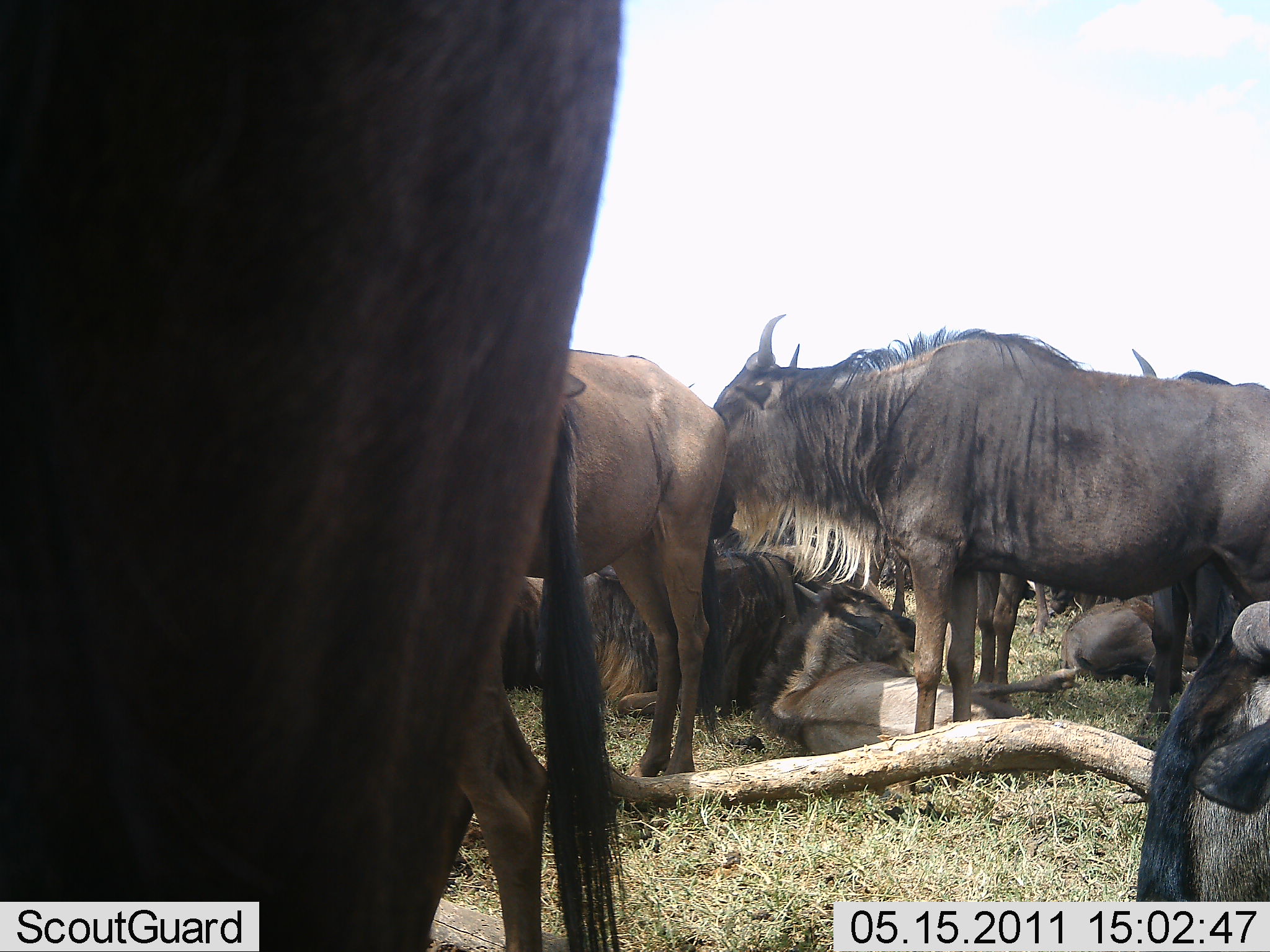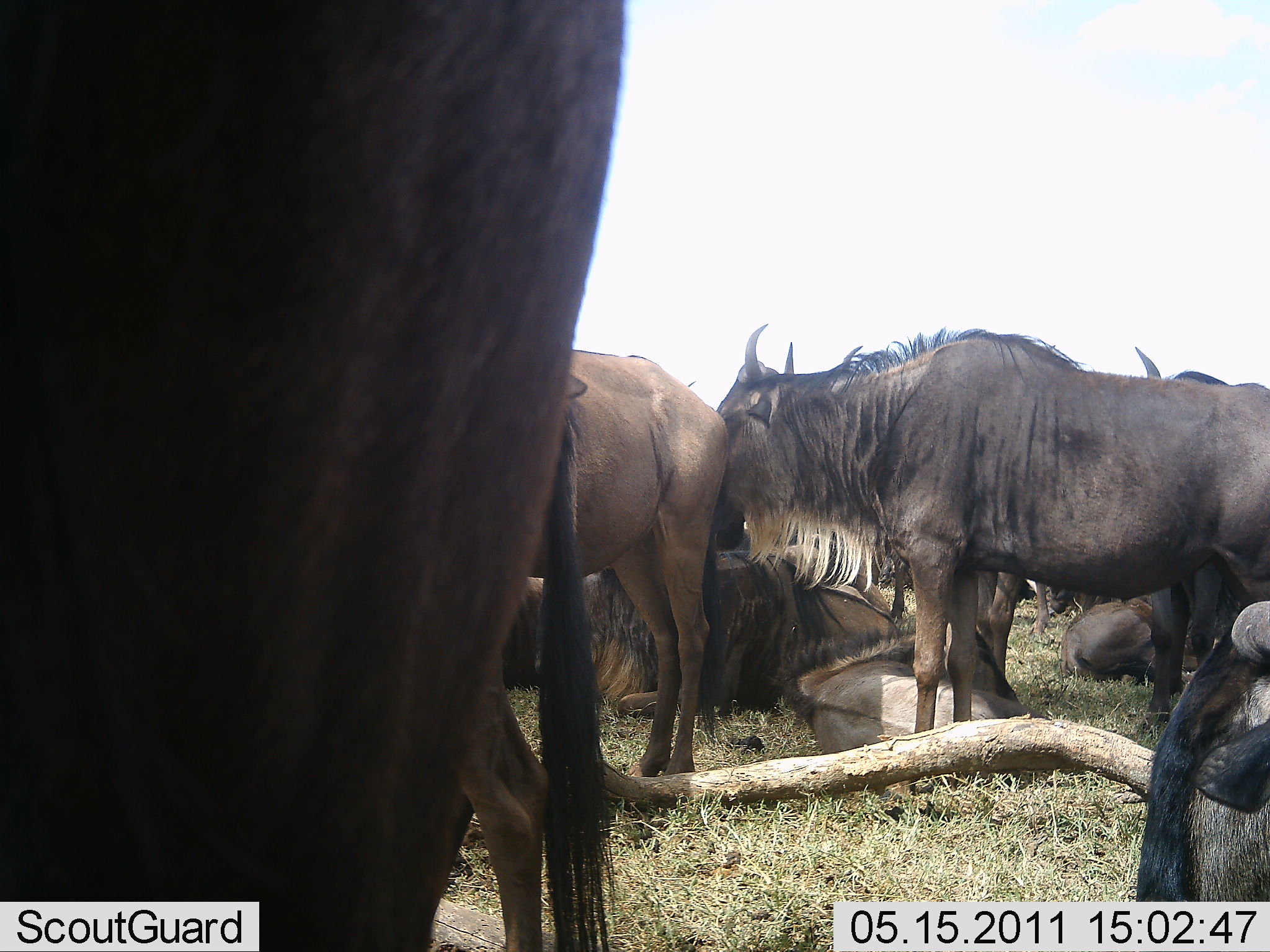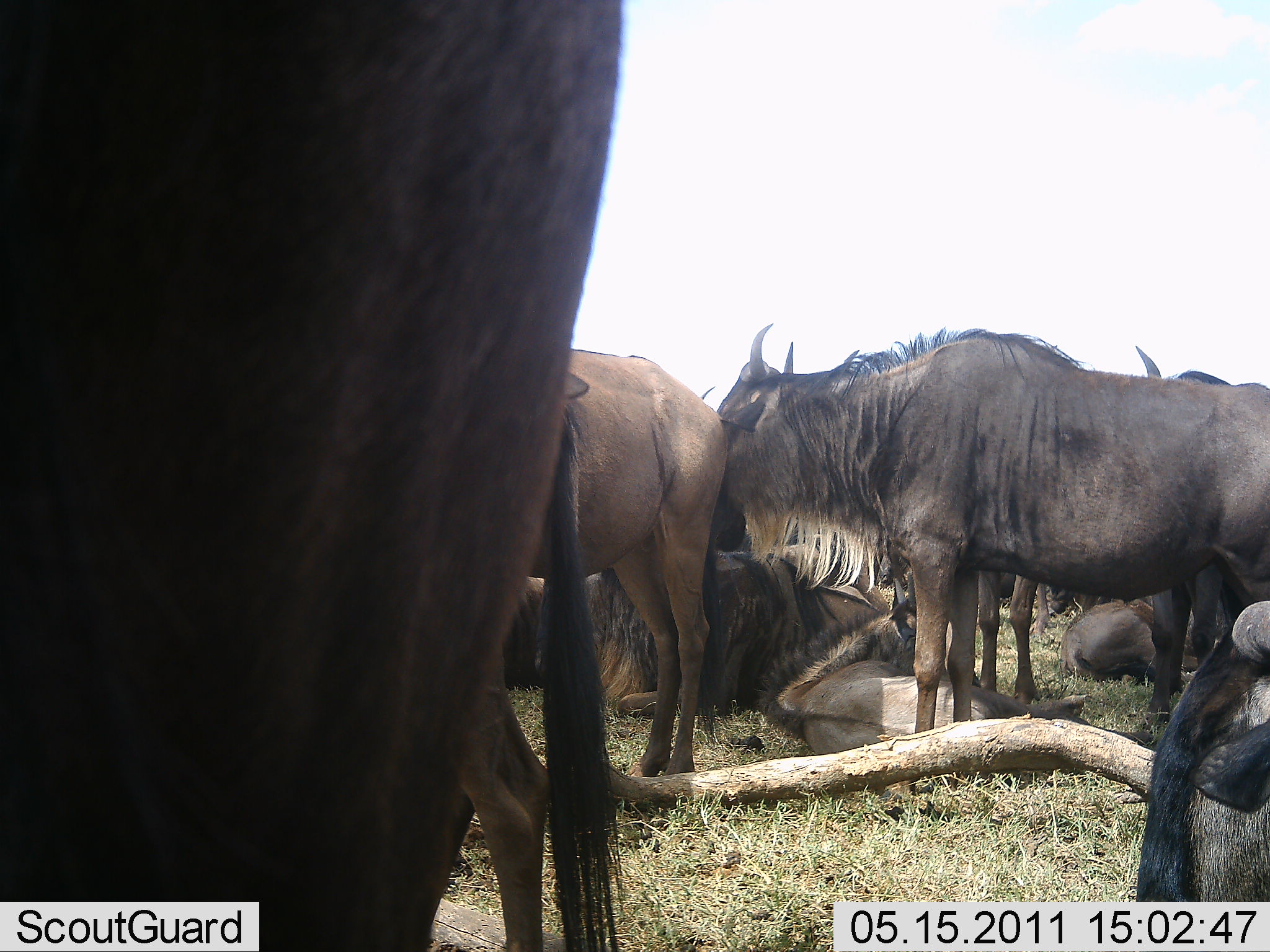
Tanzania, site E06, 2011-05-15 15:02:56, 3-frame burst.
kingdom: Animalia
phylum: Chordata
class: Mammalia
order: Artiodactyla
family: Bovidae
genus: Connochaetes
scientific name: Connochaetes taurinus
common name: blue wildebeest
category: wildebeest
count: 11-50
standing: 82%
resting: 82%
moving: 18%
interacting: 36%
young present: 27%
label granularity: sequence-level